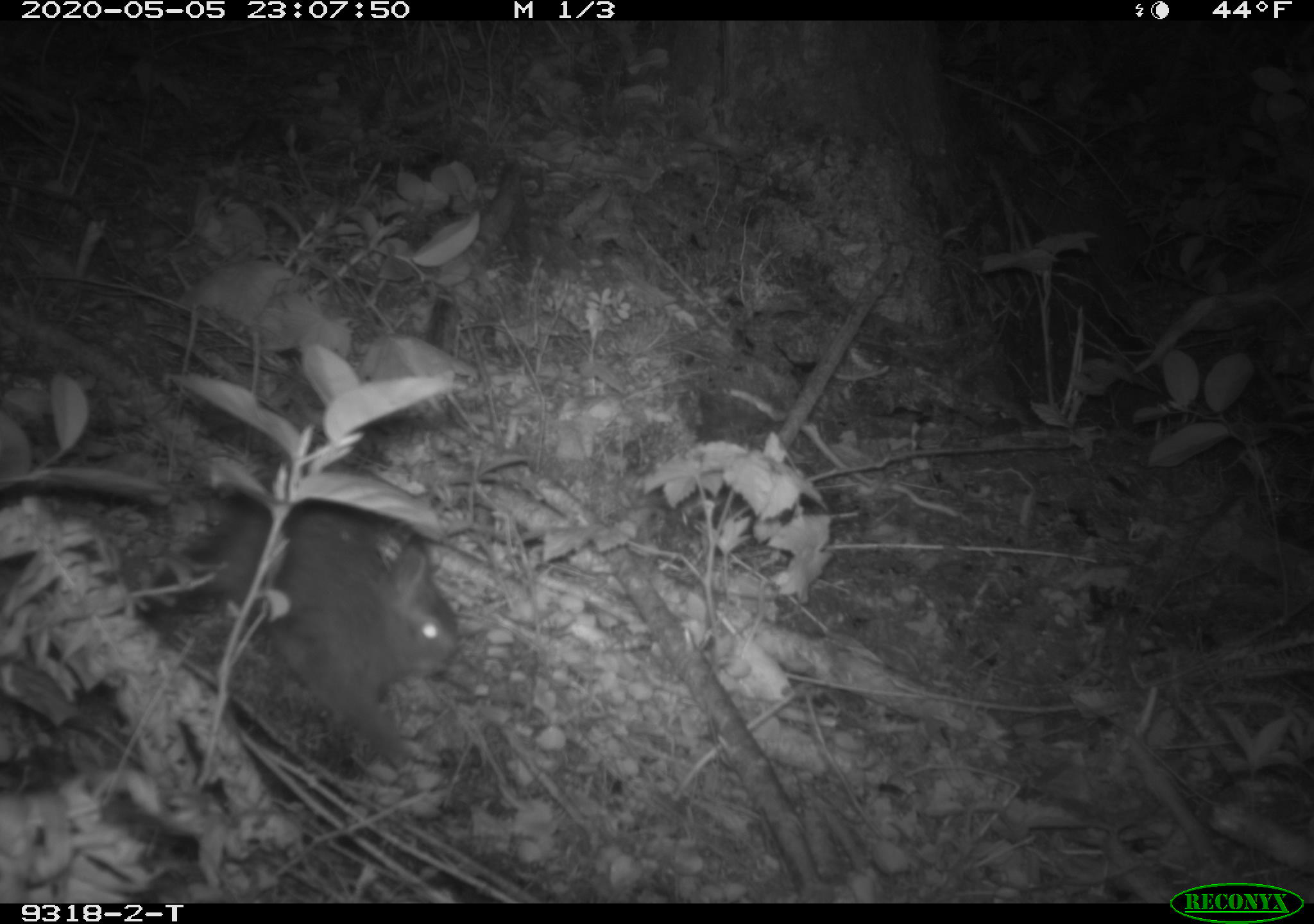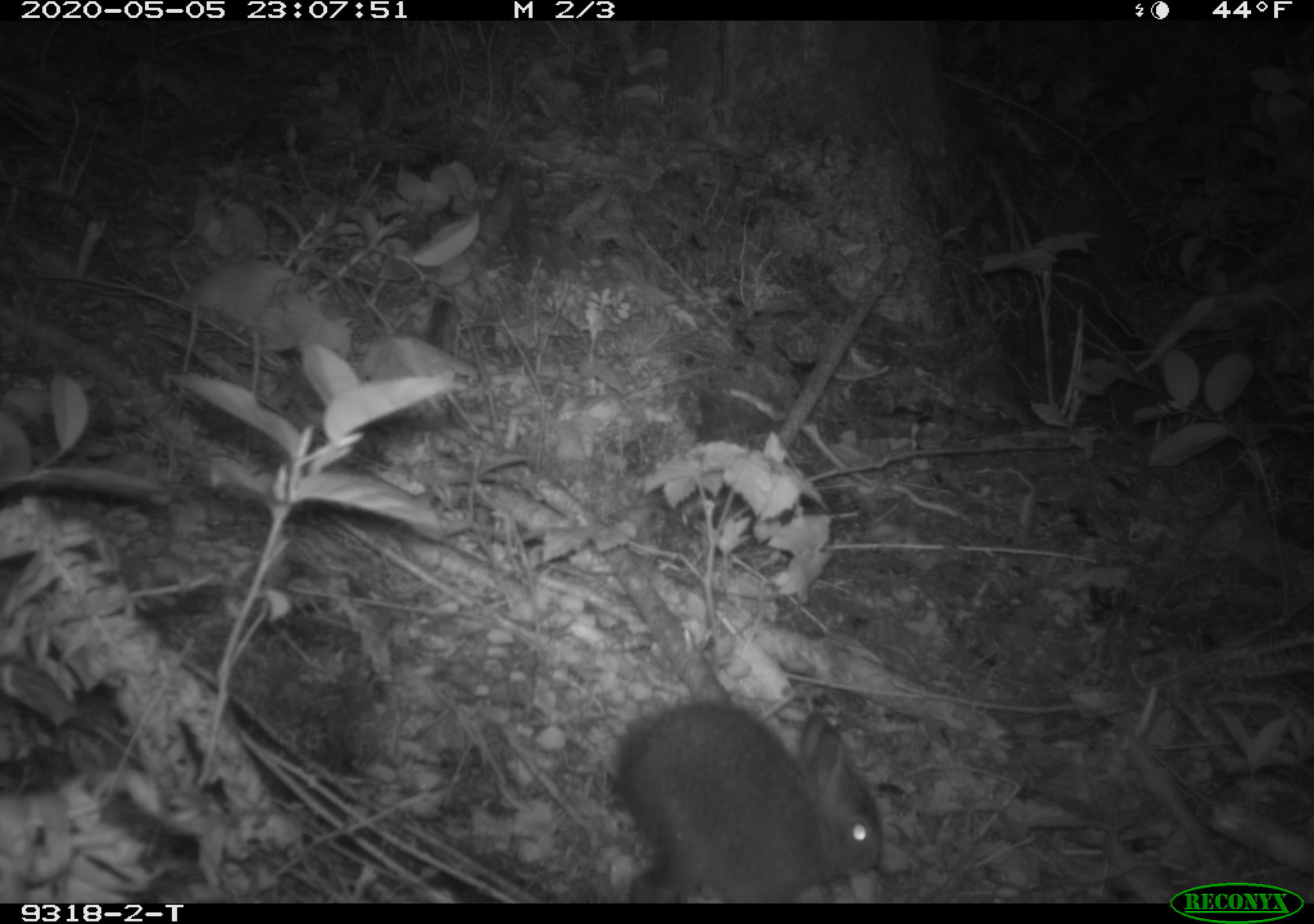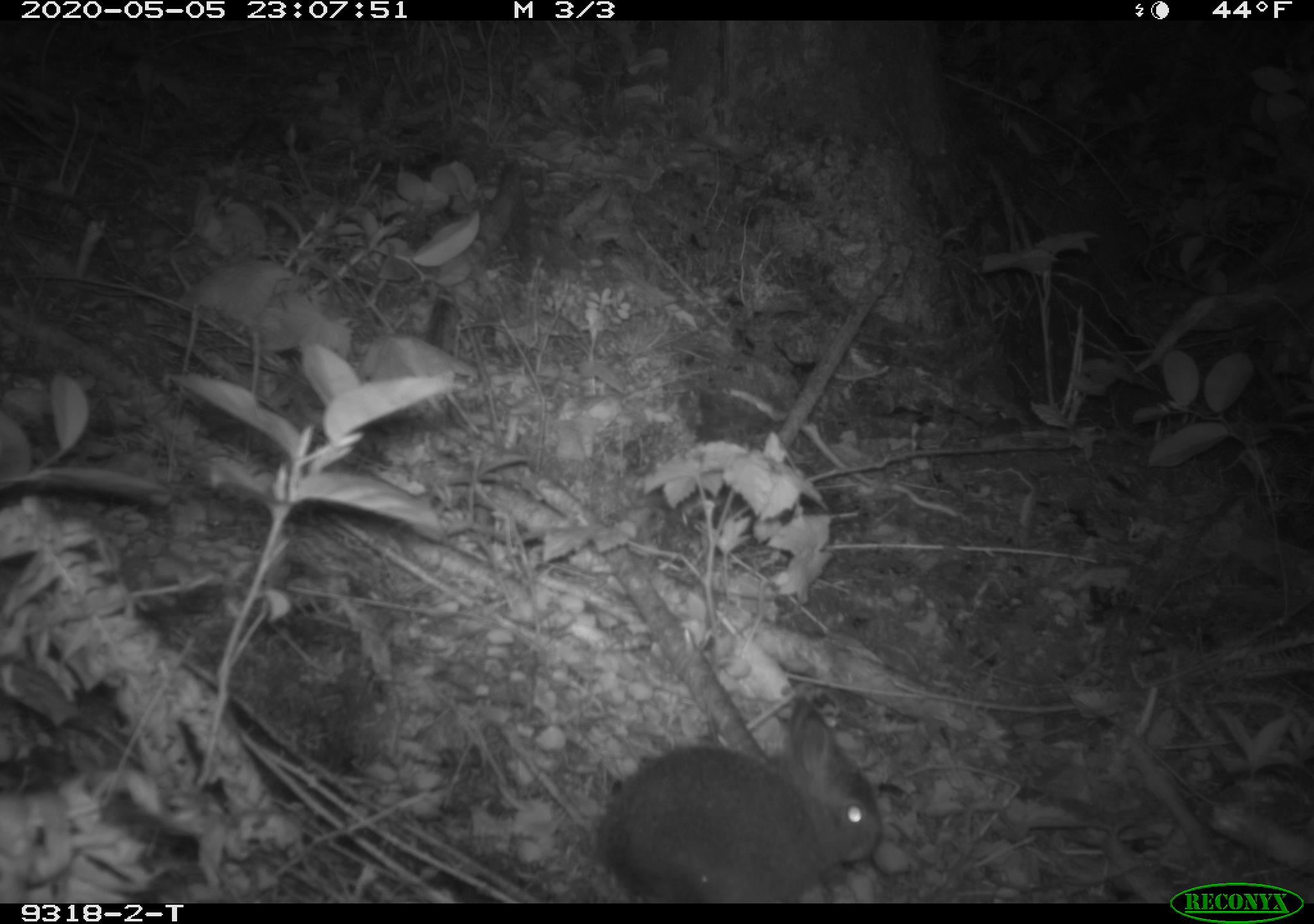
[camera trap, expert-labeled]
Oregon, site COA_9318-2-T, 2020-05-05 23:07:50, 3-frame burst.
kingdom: Animalia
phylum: Chordata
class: Mammalia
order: Lagomorpha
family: Leporidae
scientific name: Leporidae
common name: hares and rabbits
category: leporidae family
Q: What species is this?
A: Leporidae family (hares and rabbits) (Leporidae).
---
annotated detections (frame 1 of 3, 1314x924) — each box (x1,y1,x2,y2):
leporidae family: (194,490,461,776)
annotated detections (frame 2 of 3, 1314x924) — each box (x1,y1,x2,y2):
leporidae family: (617,703,889,894)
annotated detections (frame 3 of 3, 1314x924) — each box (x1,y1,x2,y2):
leporidae family: (592,695,891,894)